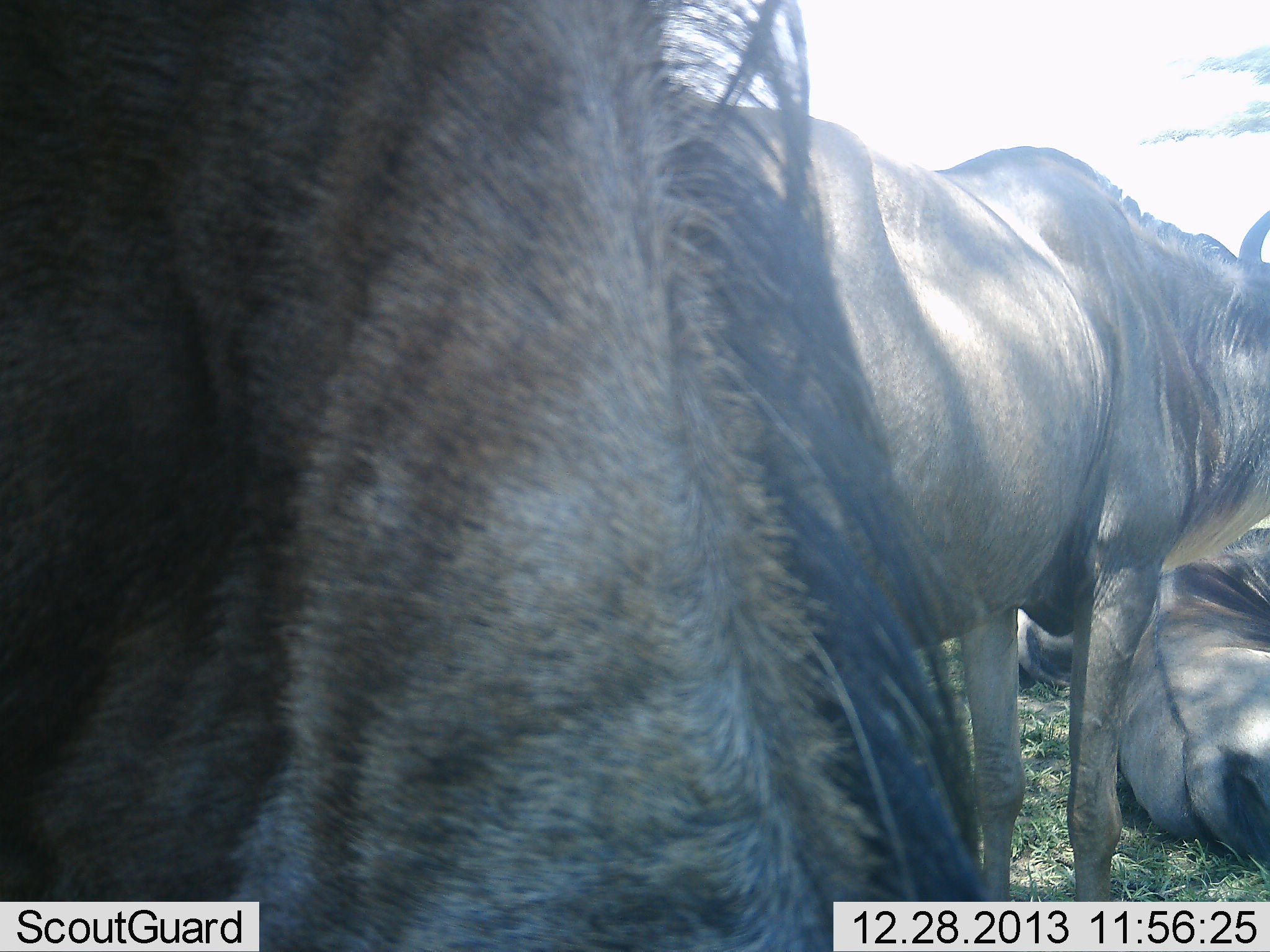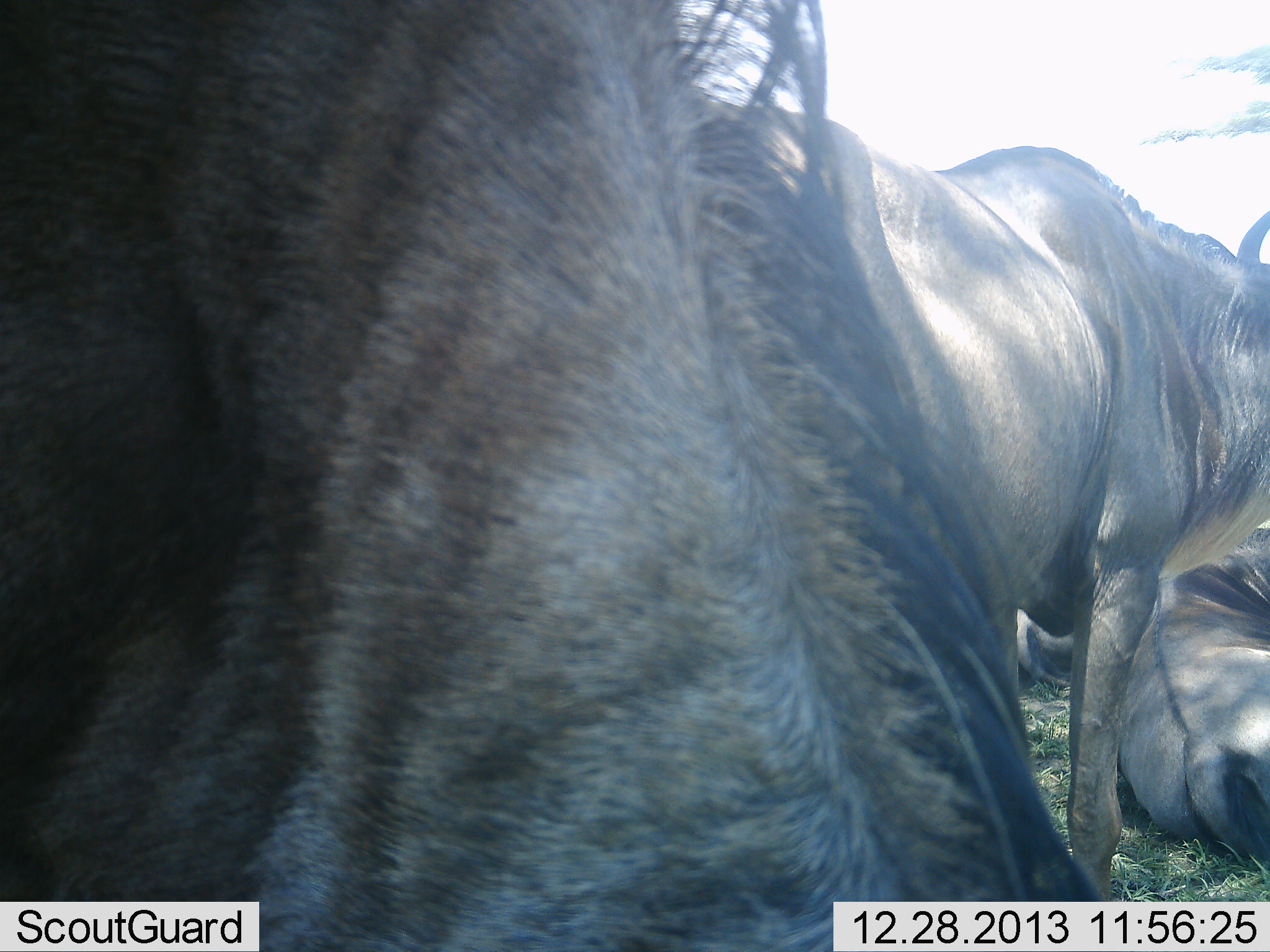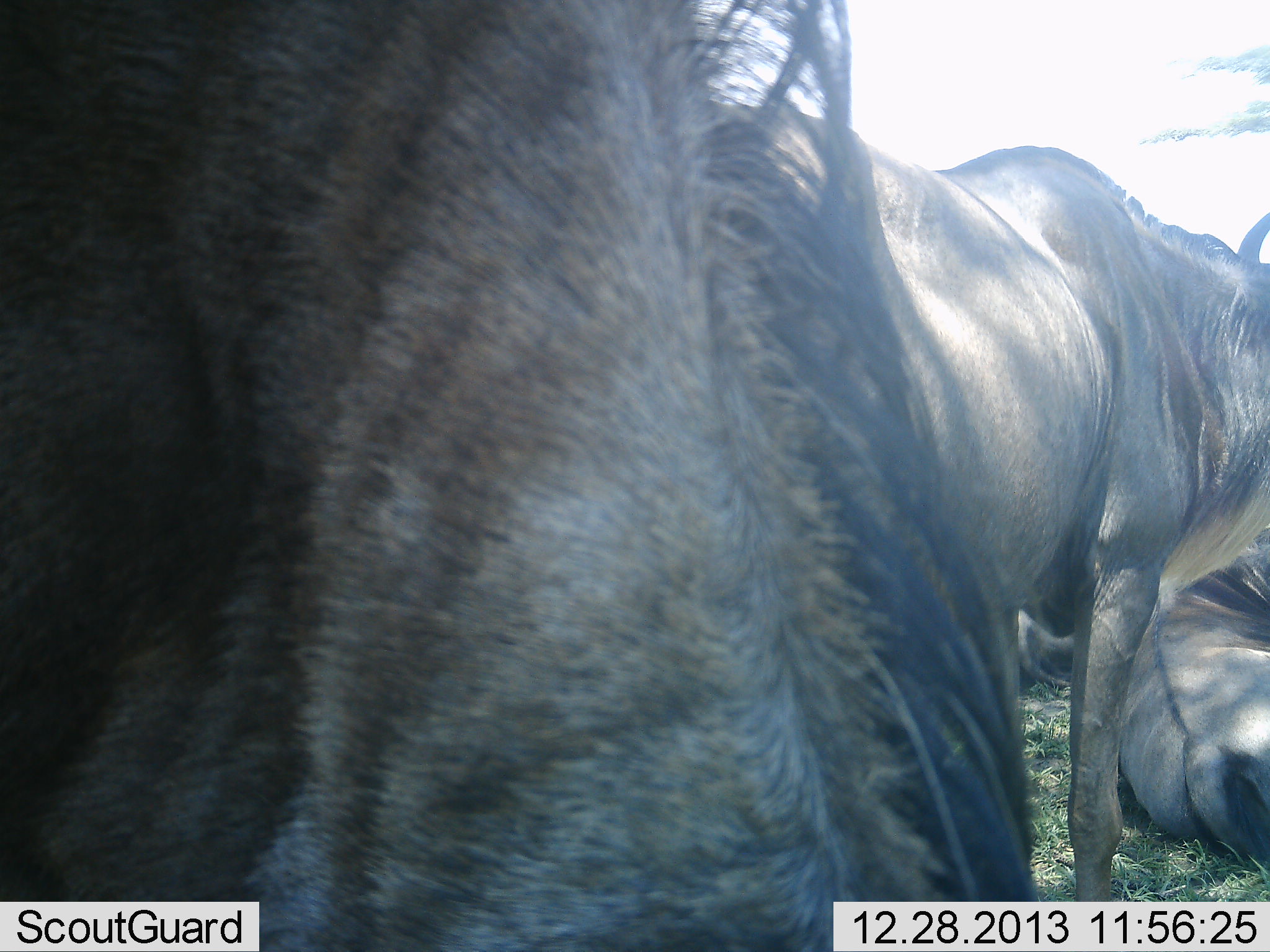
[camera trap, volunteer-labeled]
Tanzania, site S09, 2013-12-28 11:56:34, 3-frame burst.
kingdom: Animalia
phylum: Chordata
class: Mammalia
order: Artiodactyla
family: Bovidae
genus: Connochaetes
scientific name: Connochaetes taurinus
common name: blue wildebeest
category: wildebeest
Wildebeest (blue wildebeest) (Connochaetes taurinus), count 4. Behavior (volunteer vote fractions): standing 75%, resting 86%, moving 3%, interacting 6%. Young present (vote fraction): 0%. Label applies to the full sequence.